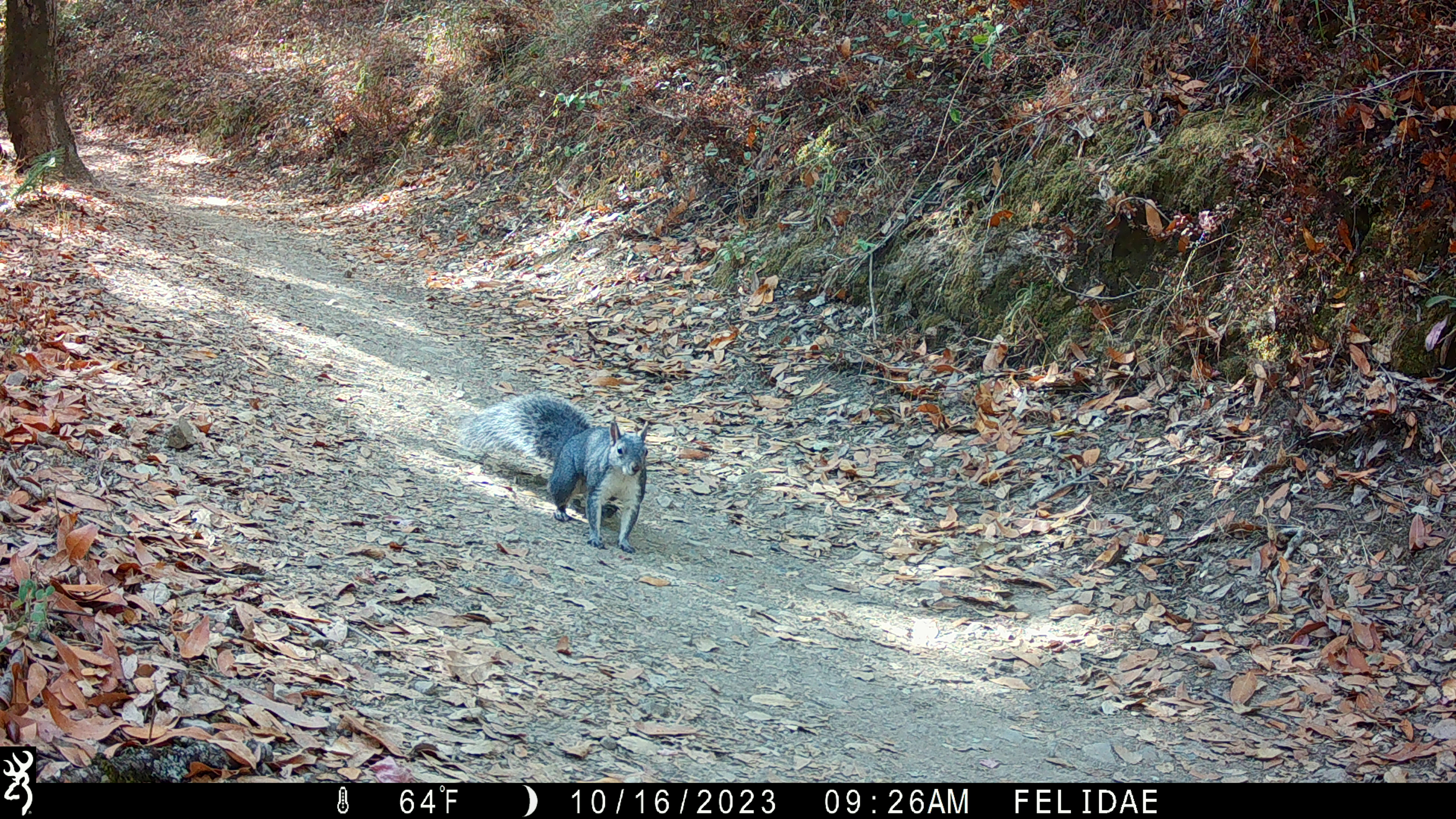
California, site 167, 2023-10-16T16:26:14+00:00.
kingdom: Animalia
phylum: Chordata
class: Mammalia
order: Rodentia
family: Sciuridae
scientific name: Sciuridae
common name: squirrel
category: unknown squirrel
Unknown squirrel (squirrel) (Sciuridae).